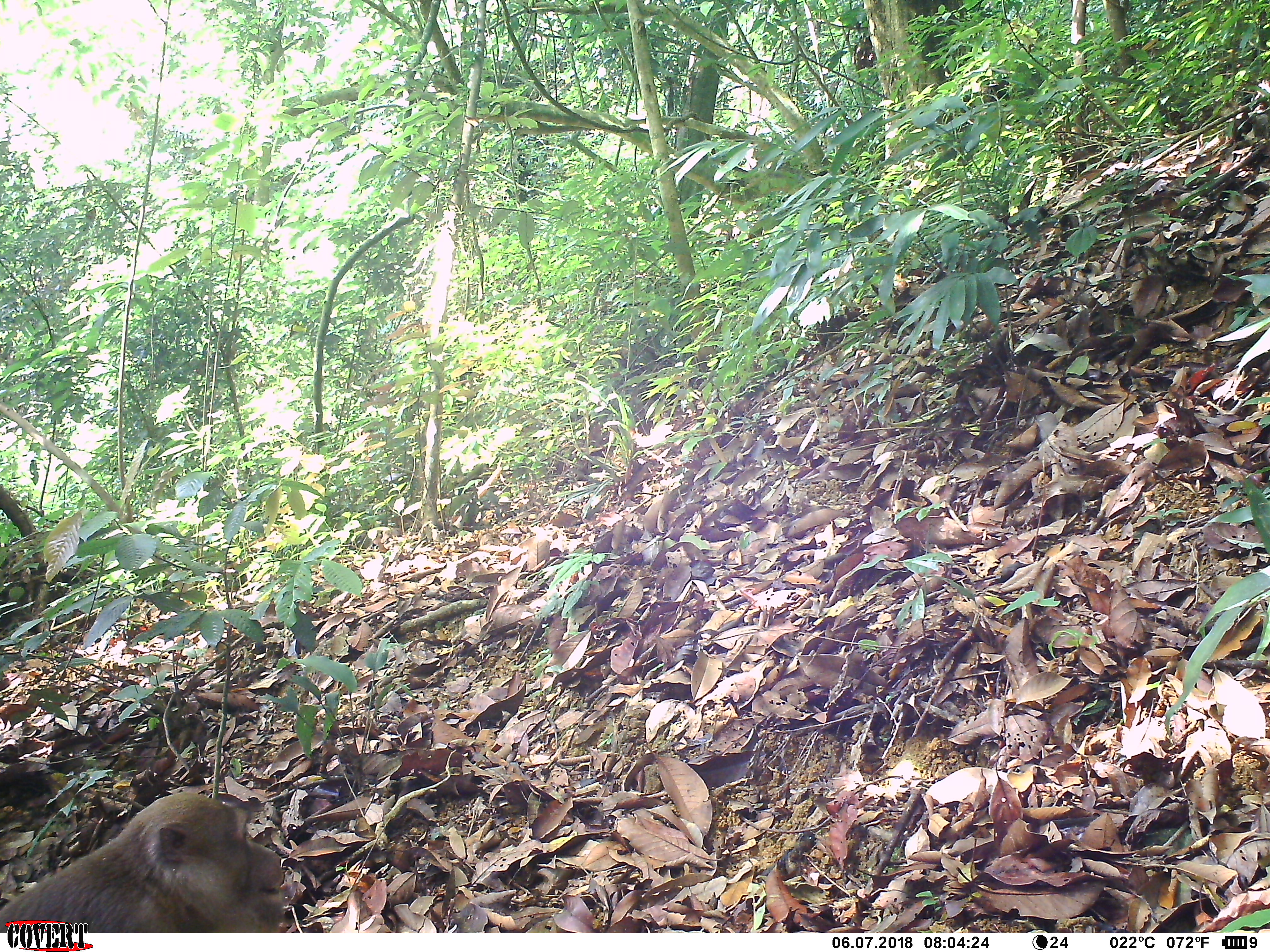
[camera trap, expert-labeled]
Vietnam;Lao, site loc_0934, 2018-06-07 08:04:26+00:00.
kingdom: Animalia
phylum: Chordata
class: Mammalia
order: Primates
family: Cercopithecidae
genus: Macaca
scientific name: Macaca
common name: macaque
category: macaque not stump tailed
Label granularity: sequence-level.